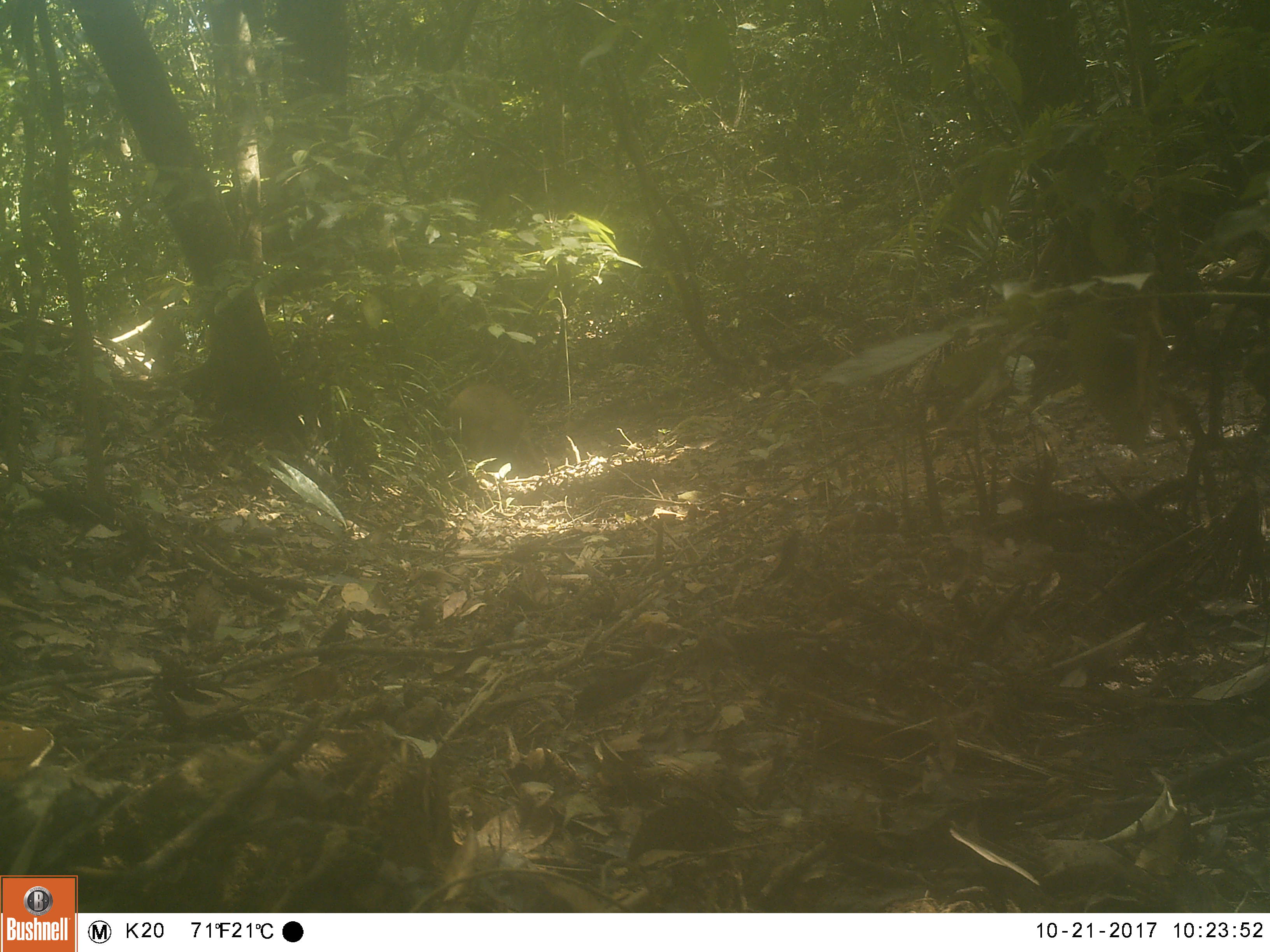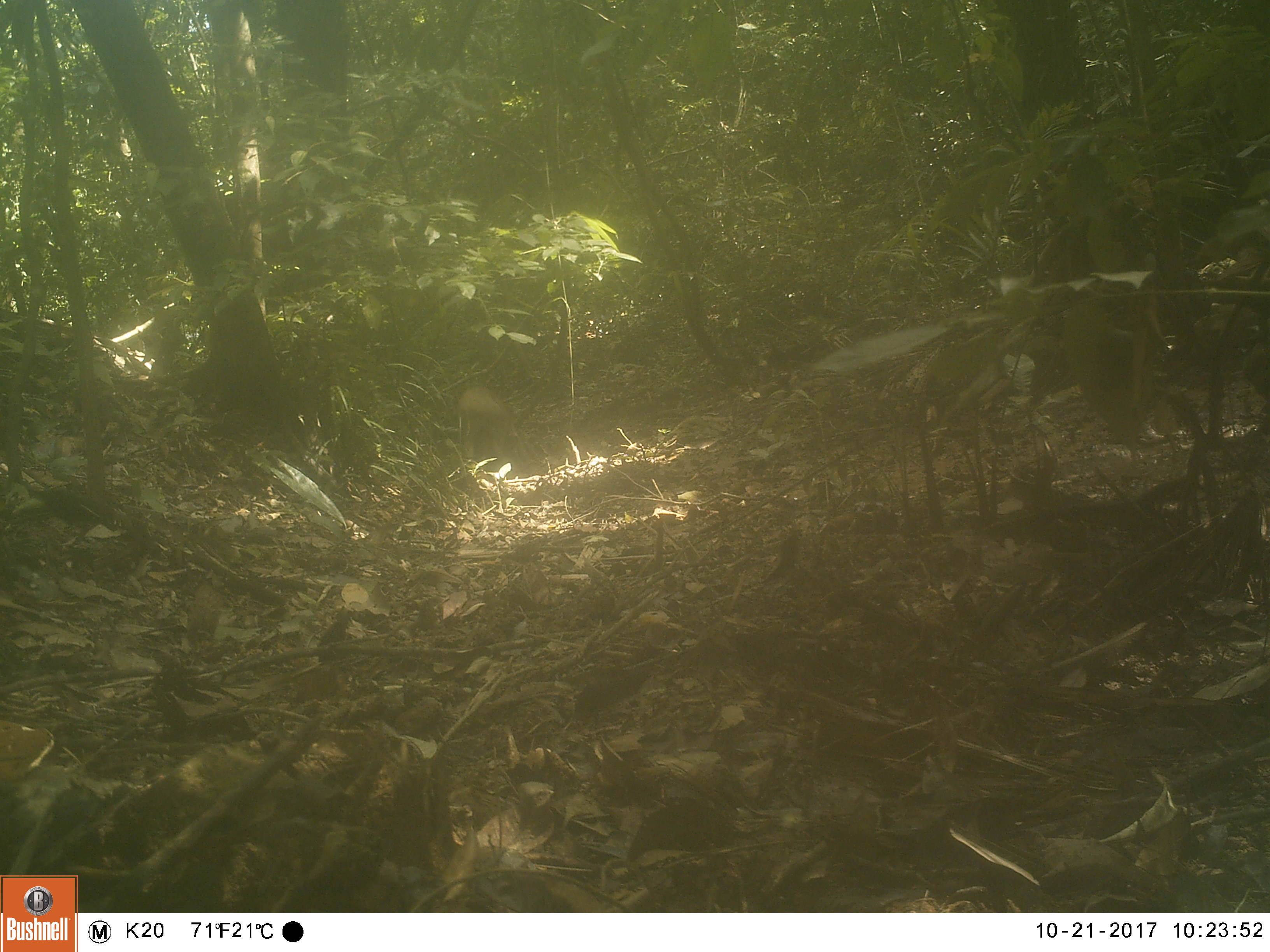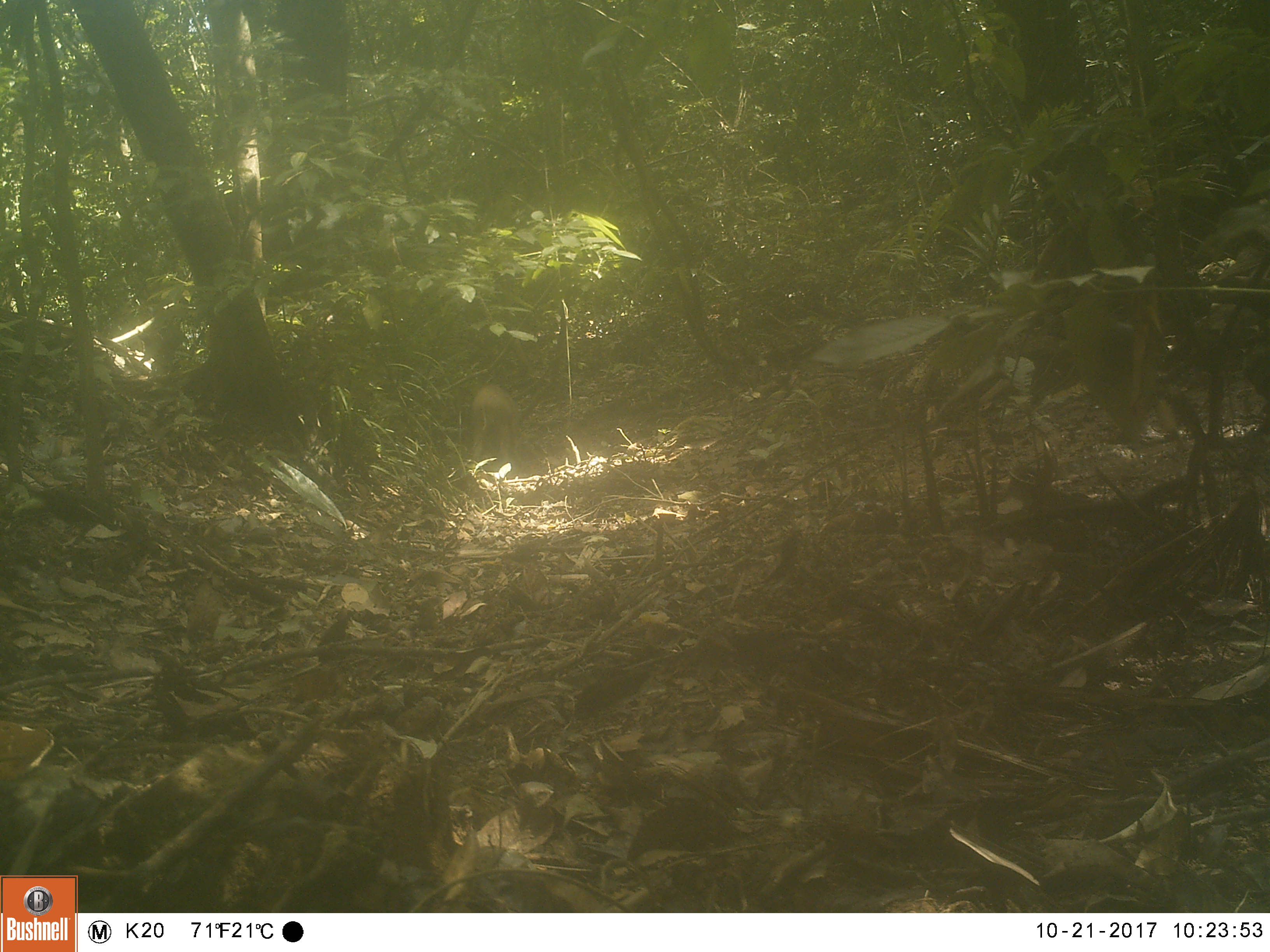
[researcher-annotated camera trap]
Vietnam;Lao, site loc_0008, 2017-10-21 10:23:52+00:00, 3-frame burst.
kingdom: Animalia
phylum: Chordata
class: Mammalia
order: Artiodactyla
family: Suidae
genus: Sus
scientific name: Sus scrofa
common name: eurasian wild pig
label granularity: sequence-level